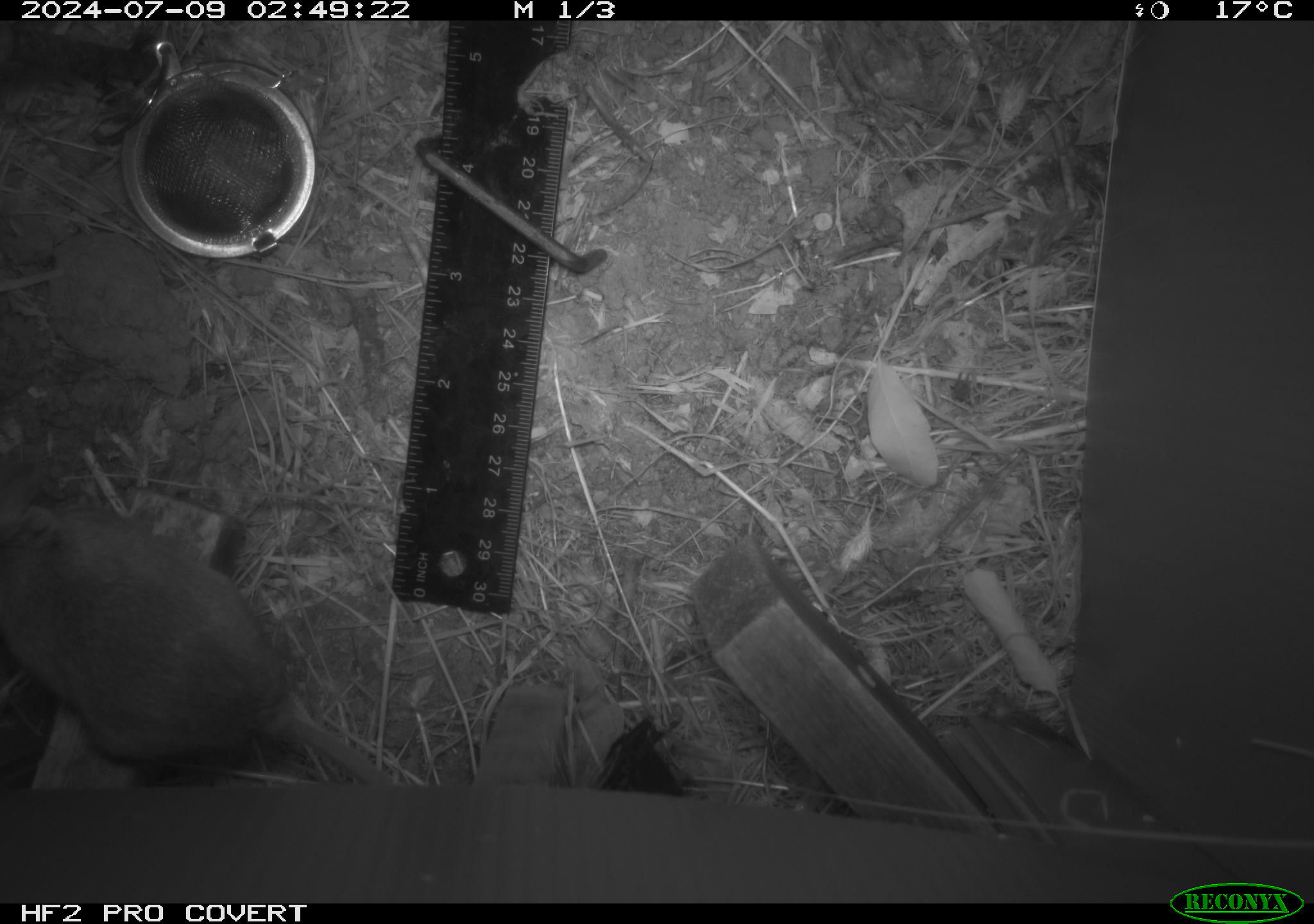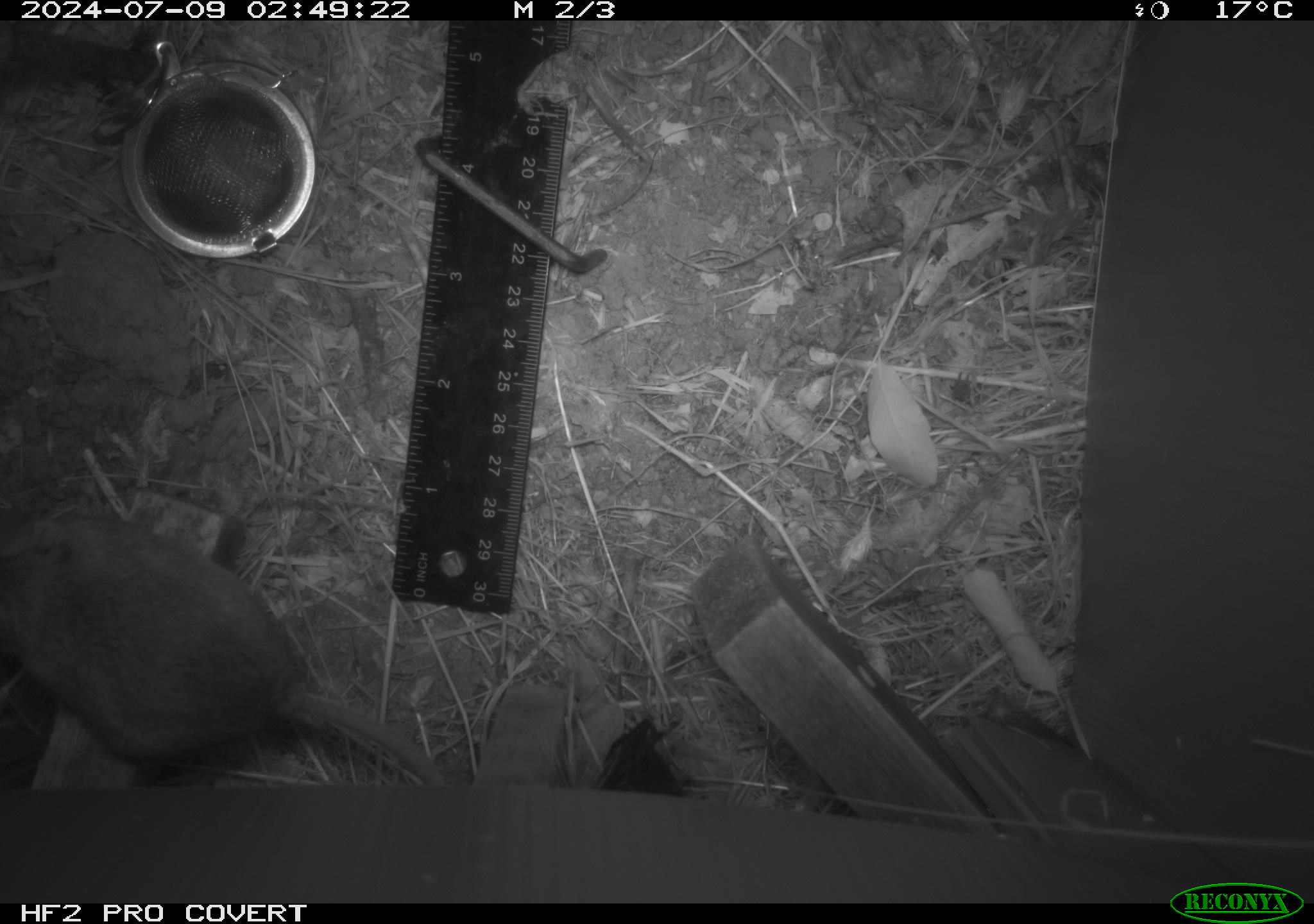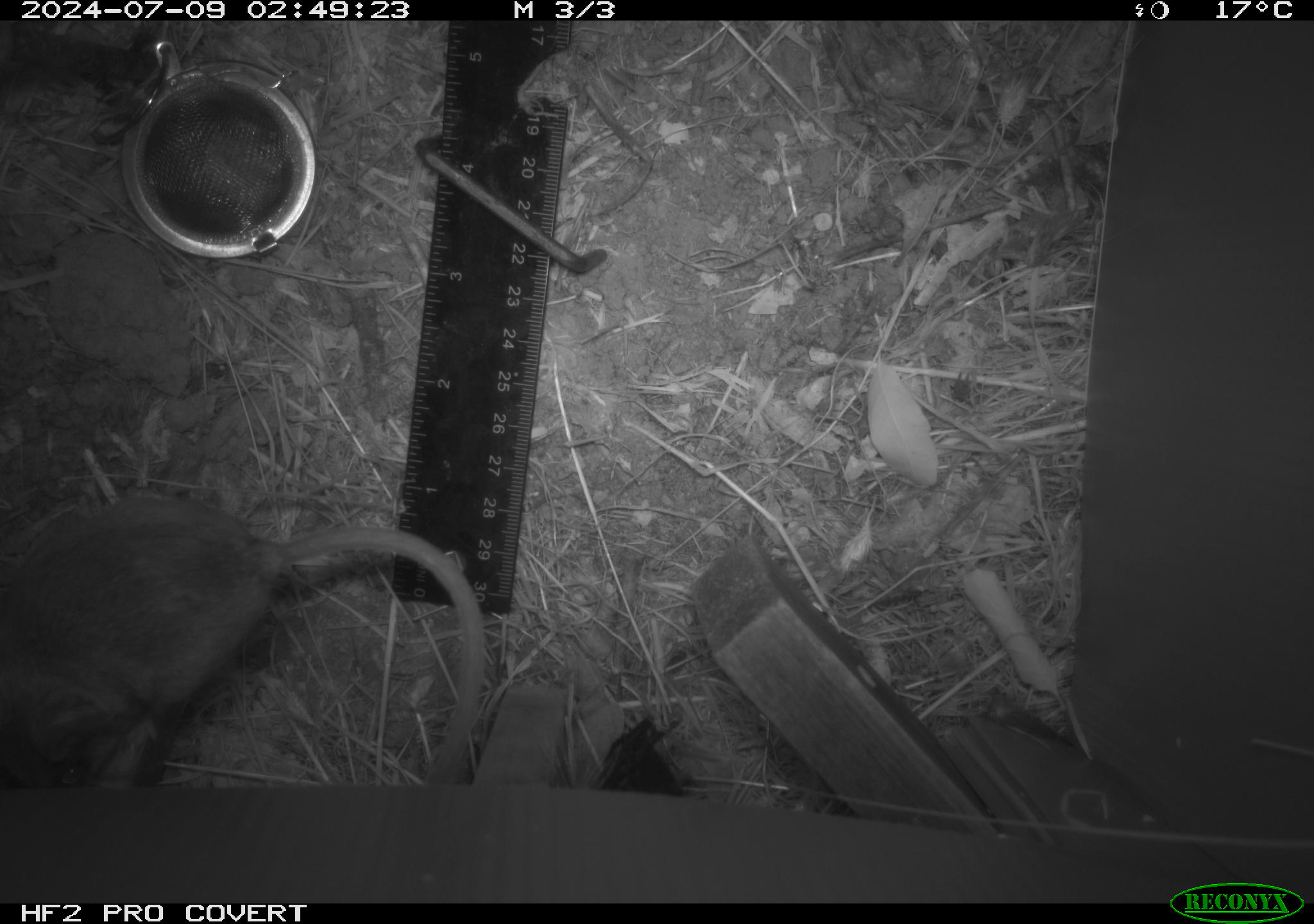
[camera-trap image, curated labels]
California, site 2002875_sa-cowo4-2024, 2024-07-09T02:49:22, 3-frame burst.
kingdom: Animalia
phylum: Chordata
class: Mammalia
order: Rodentia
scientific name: Rodentia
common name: rodent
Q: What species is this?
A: Rodent (Rodentia).